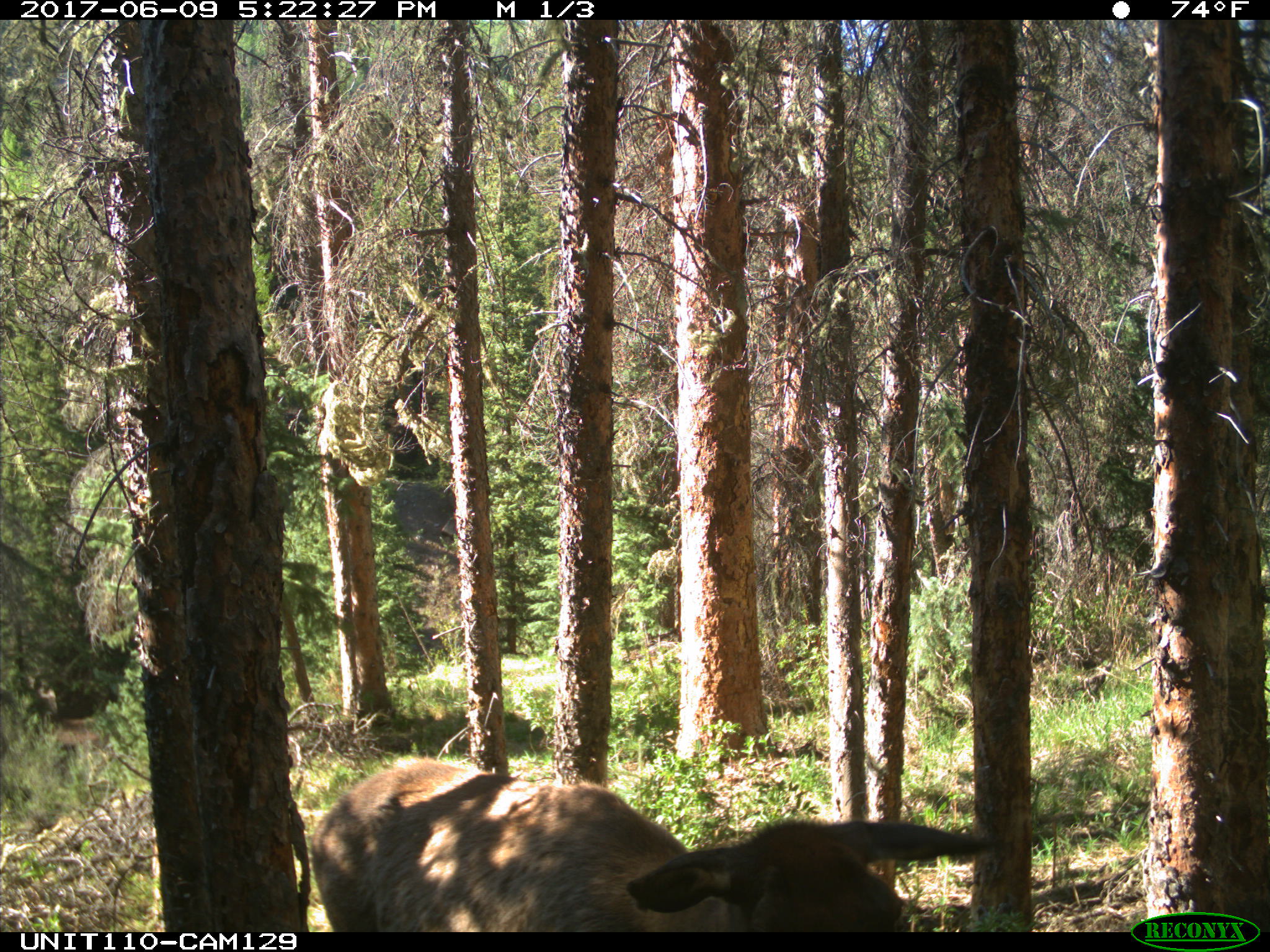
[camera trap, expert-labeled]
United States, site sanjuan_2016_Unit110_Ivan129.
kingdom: Animalia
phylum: Chordata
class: Mammalia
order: Artiodactyla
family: Cervidae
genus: Cervus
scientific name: Cervus elaphus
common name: red deer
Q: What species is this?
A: Cervus elaphus (red deer).